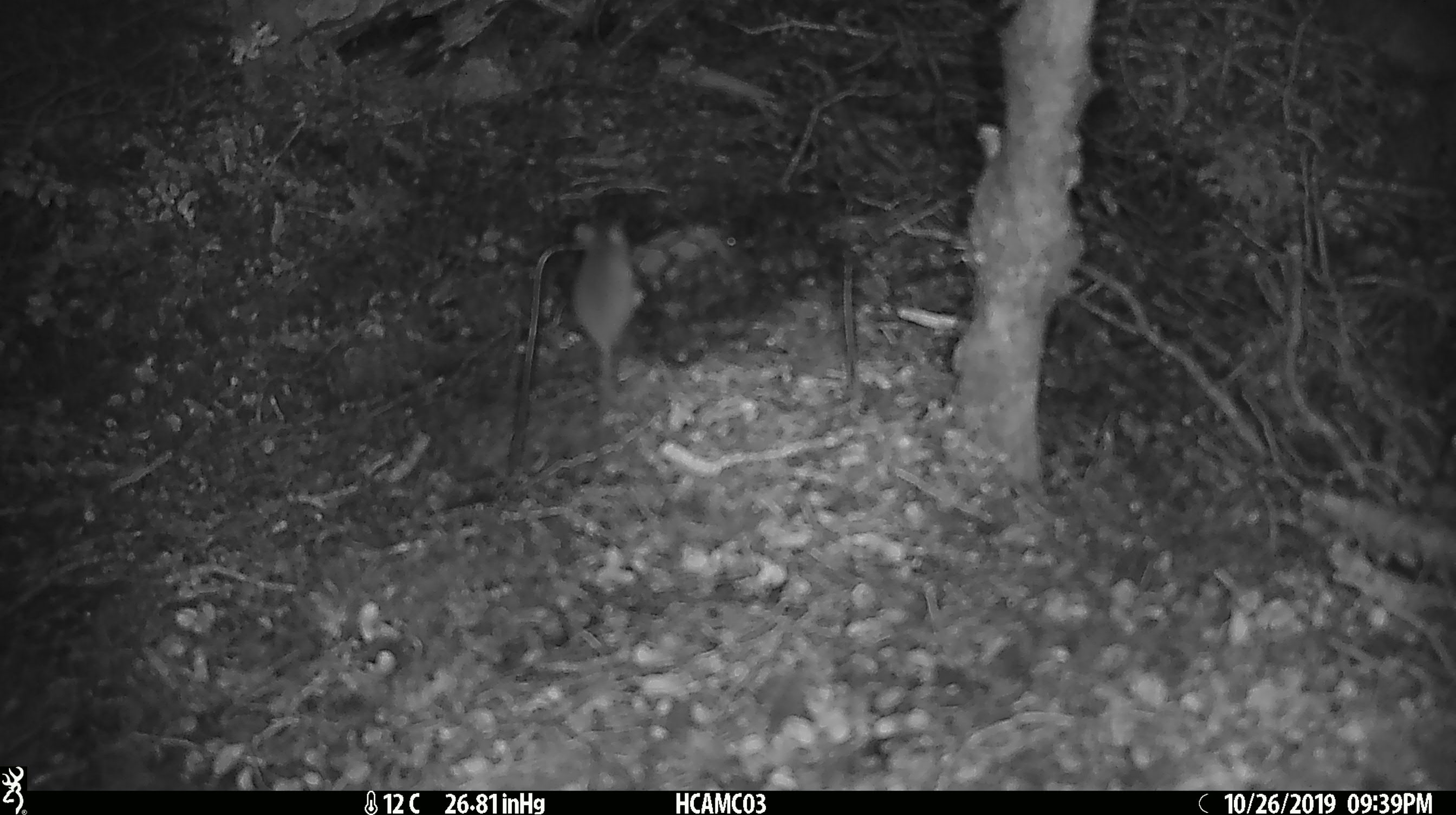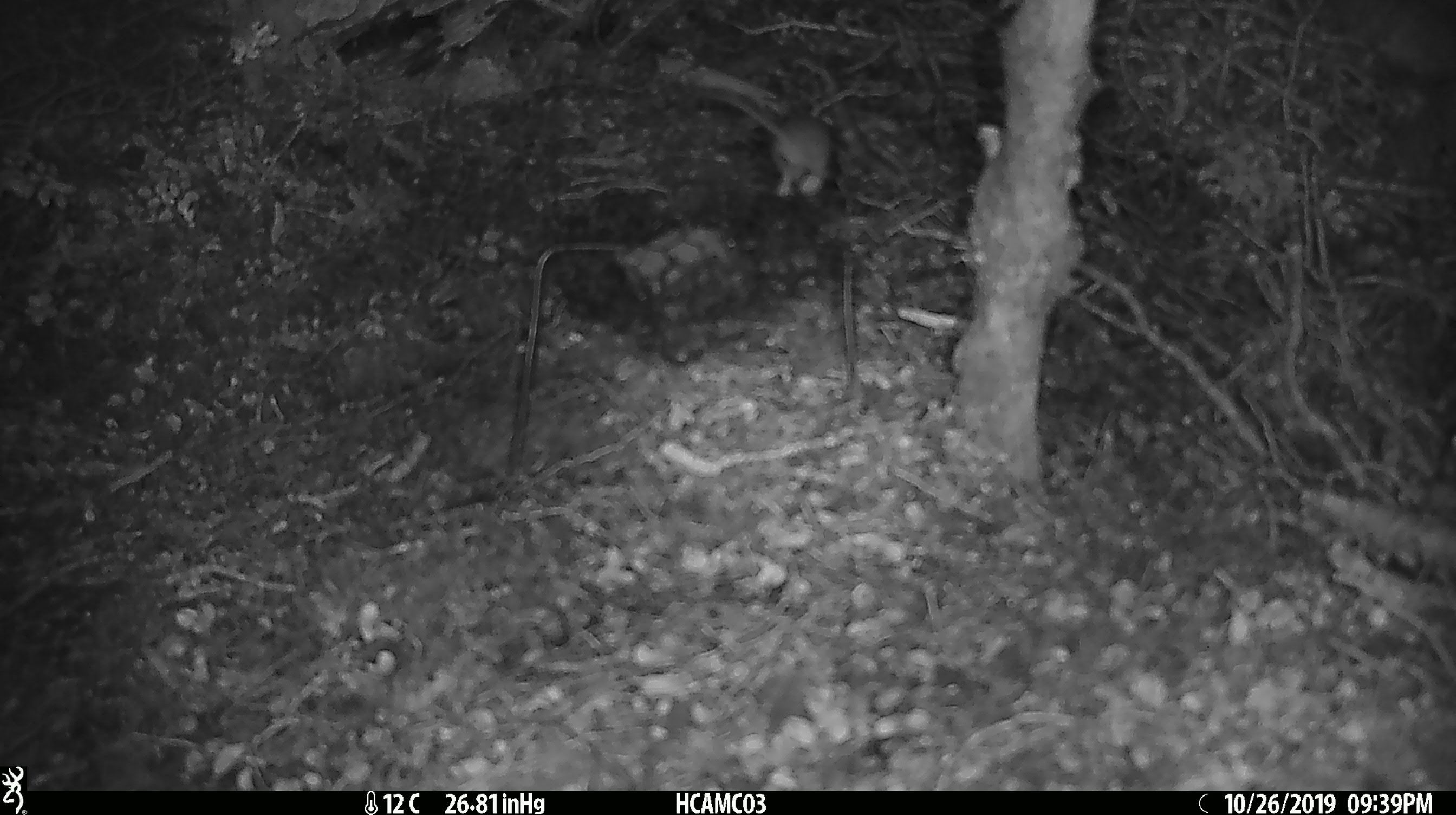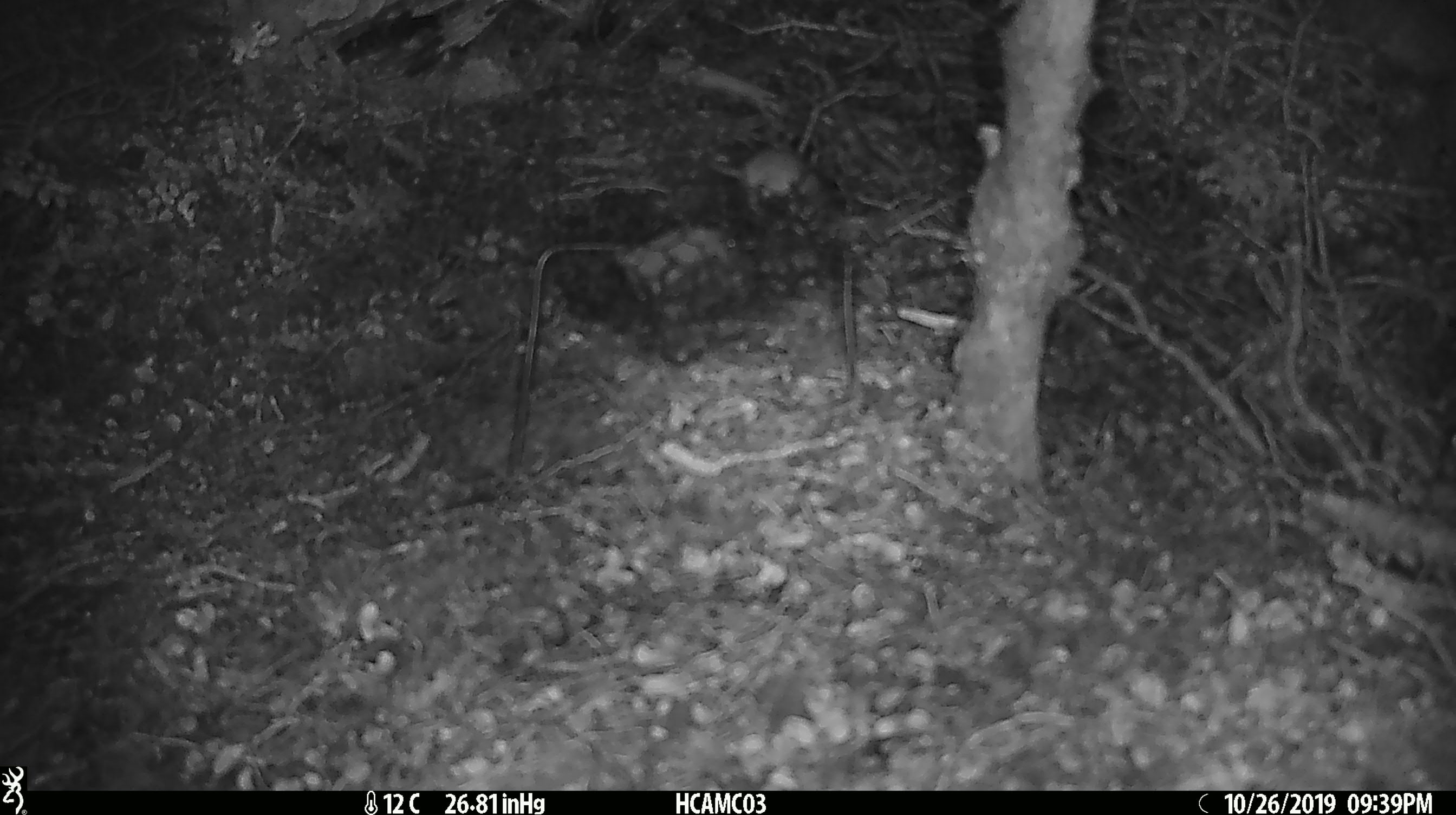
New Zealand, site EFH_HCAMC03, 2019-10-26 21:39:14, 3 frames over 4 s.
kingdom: Animalia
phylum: Chordata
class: Mammalia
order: Rodentia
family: Muridae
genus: Mus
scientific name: Mus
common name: mouse